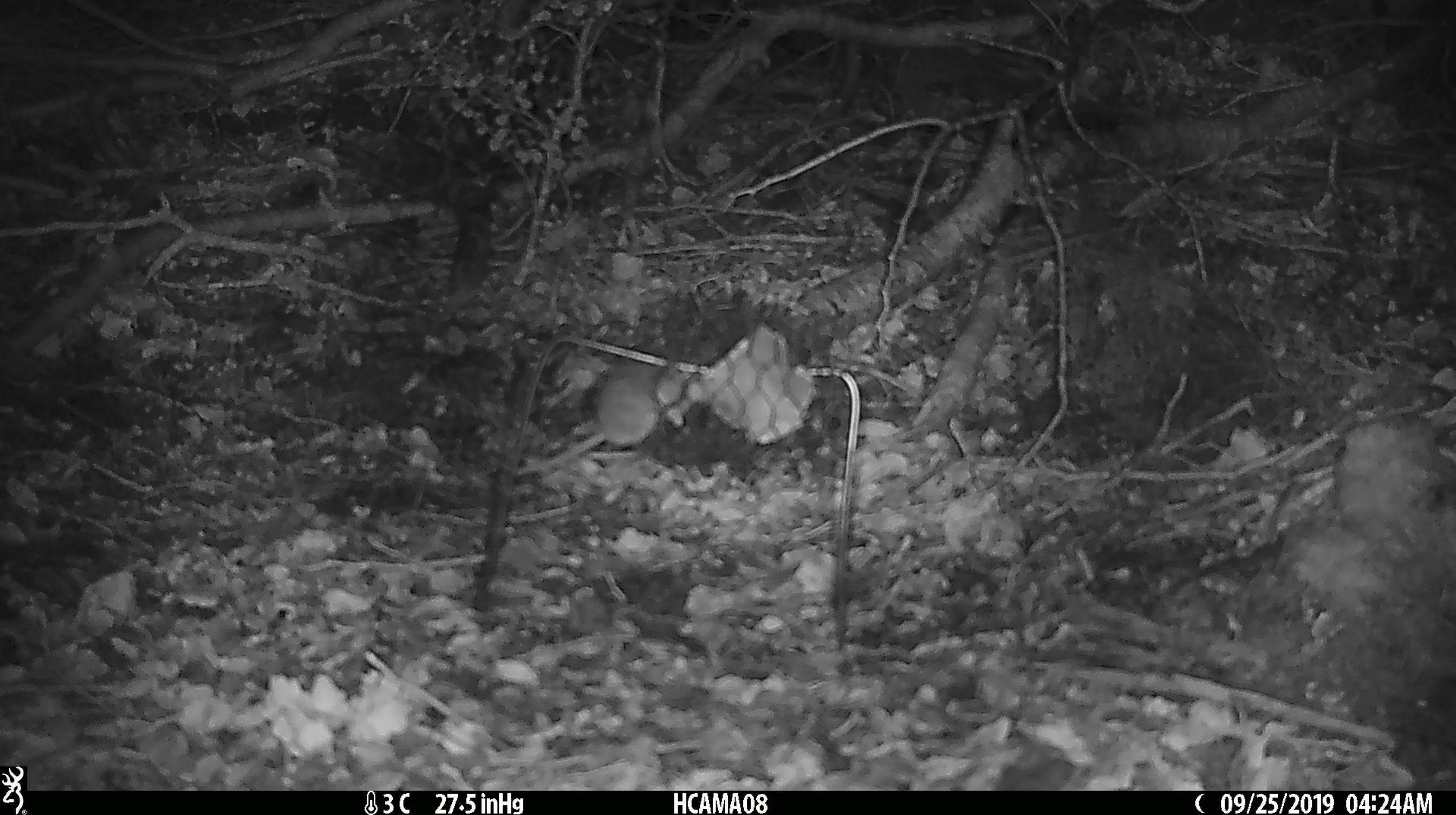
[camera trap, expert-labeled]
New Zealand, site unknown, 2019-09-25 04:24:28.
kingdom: Animalia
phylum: Chordata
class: Mammalia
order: Rodentia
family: Muridae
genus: Mus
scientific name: Mus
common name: mouse